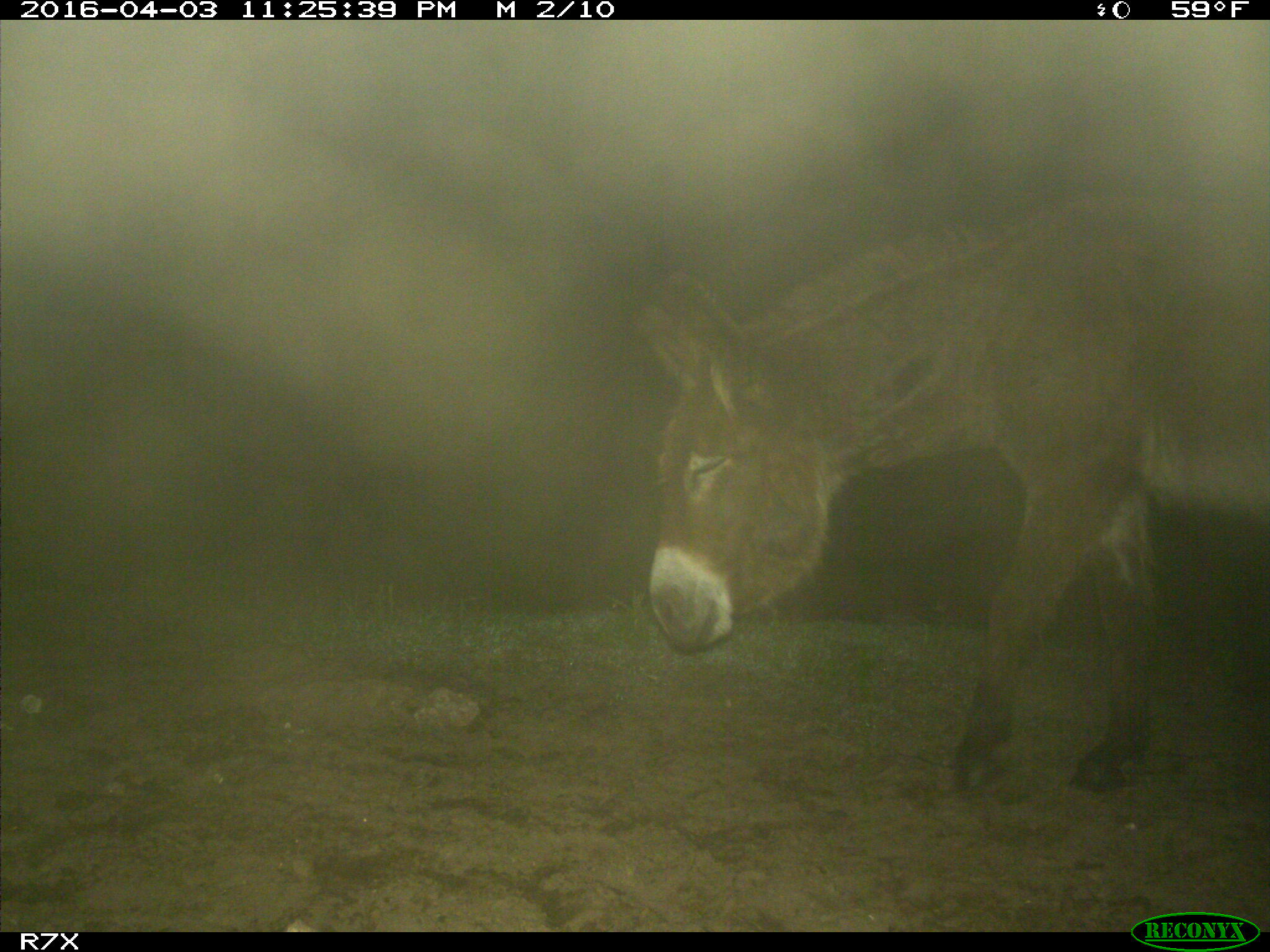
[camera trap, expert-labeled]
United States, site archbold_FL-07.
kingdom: Animalia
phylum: Chordata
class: Mammalia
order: Perissodactyla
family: Equidae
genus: Equus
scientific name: Equus africanus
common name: african wild ass